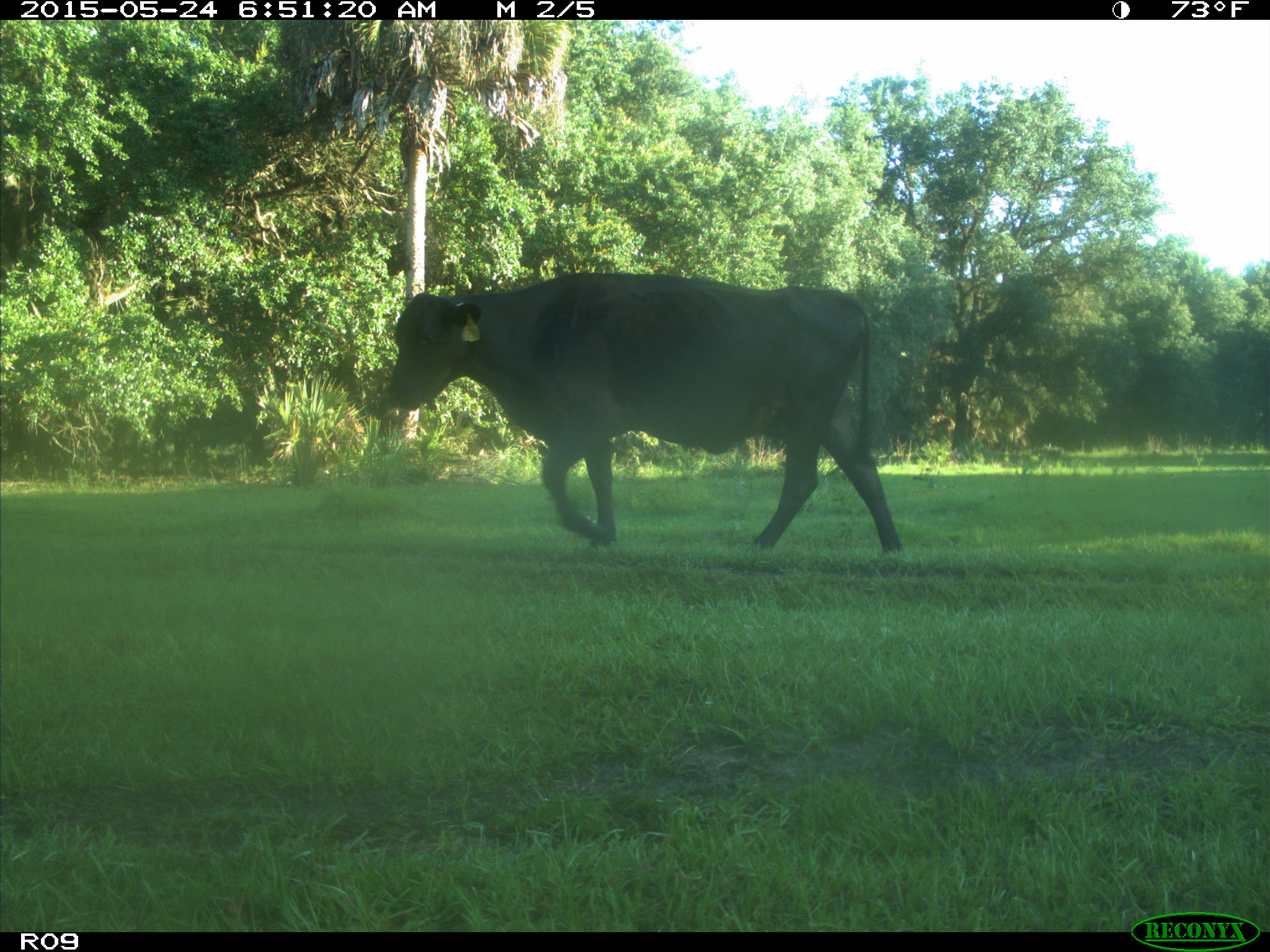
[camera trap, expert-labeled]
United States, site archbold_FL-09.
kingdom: Animalia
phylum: Chordata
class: Mammalia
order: Artiodactyla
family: Bovidae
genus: Bos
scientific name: Bos taurus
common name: domestic cow